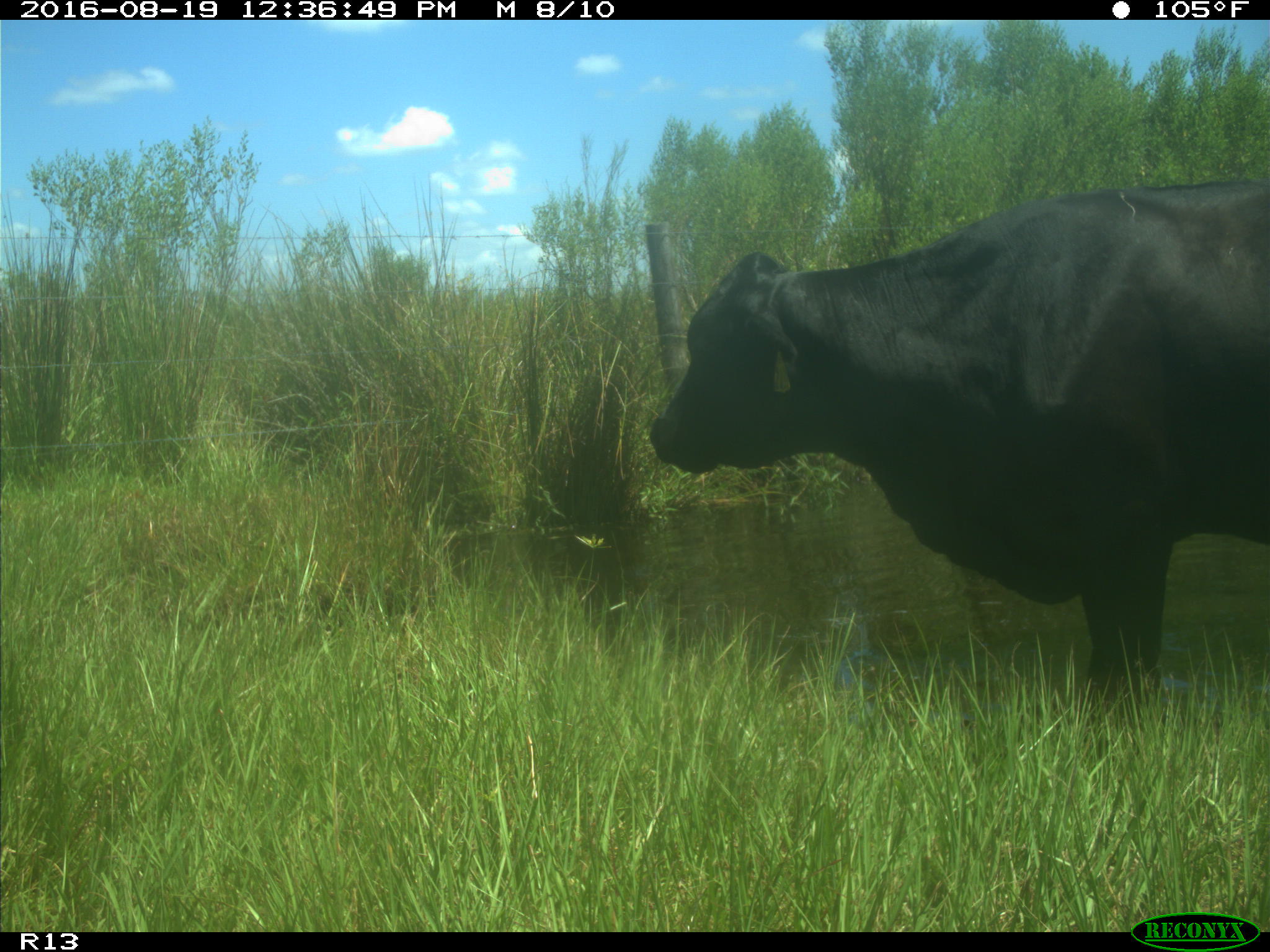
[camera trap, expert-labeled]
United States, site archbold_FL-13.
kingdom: Animalia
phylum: Chordata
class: Mammalia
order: Artiodactyla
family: Bovidae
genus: Bos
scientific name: Bos taurus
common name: domestic cow